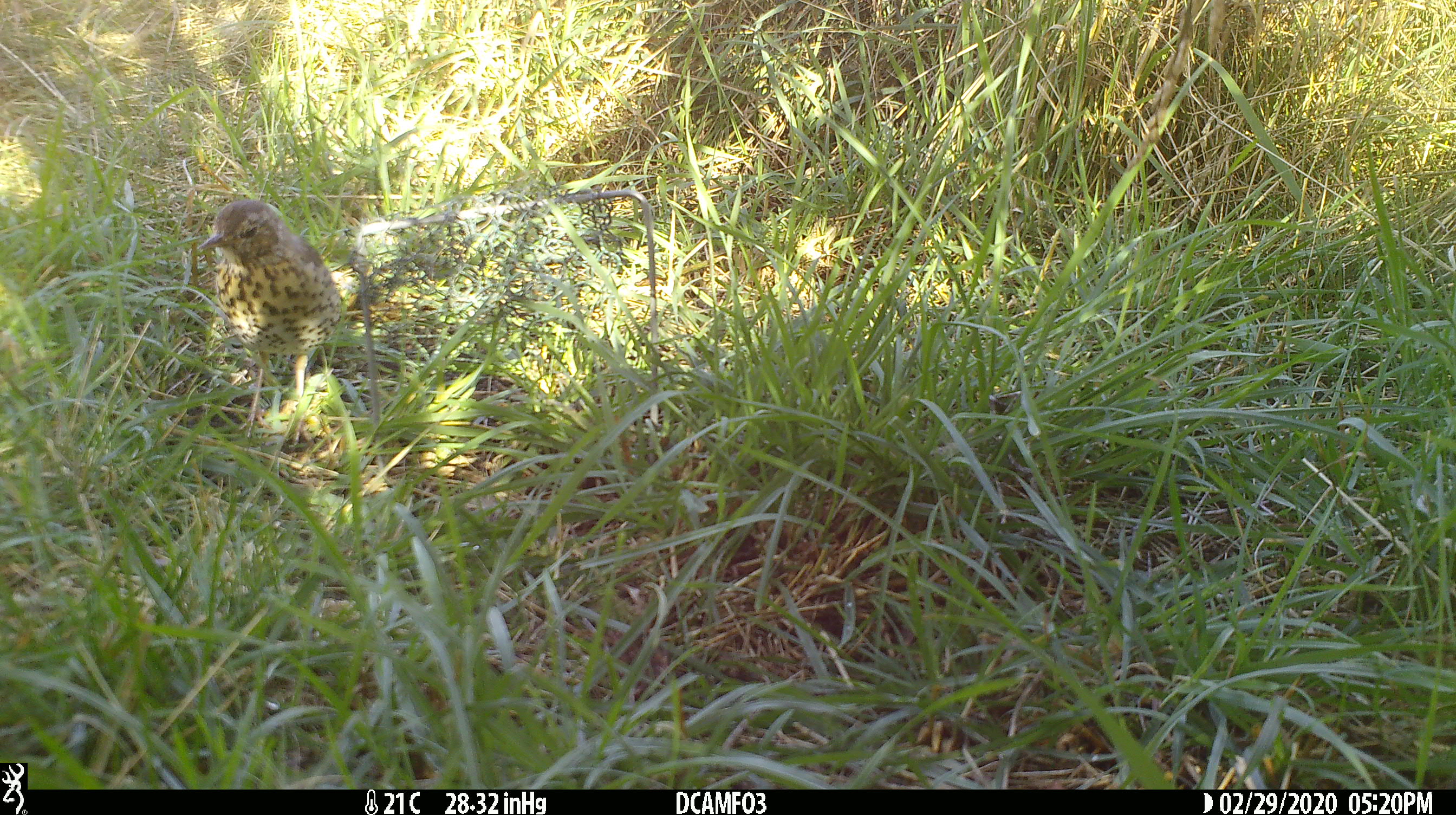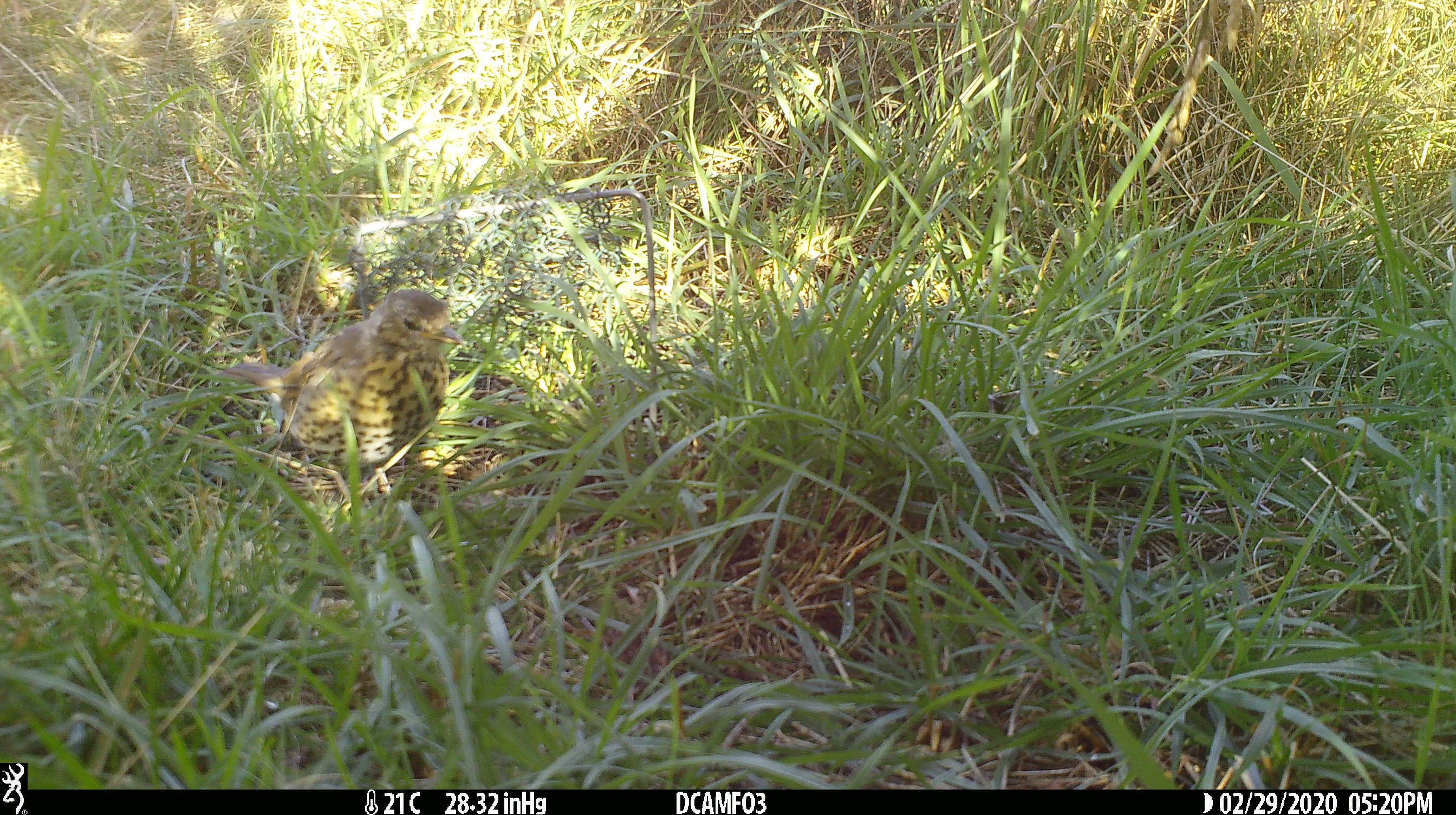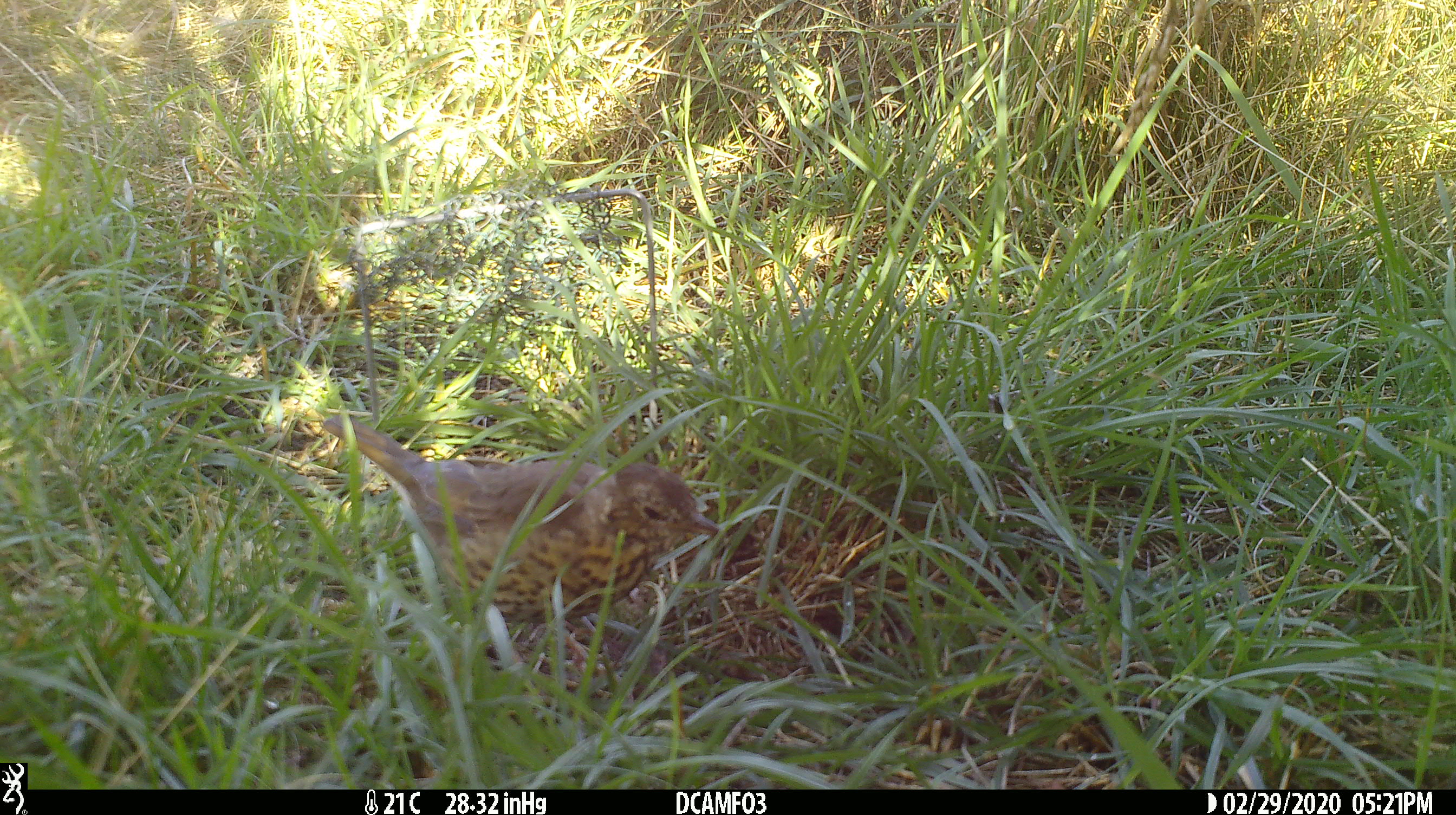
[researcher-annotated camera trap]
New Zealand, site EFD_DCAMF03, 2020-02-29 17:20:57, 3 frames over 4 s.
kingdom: Animalia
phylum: Chordata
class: Aves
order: Passeriformes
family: Turdidae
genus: Turdus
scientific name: Turdus philomelos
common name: song thrush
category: thrush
Thrush (song thrush) (Turdus philomelos).